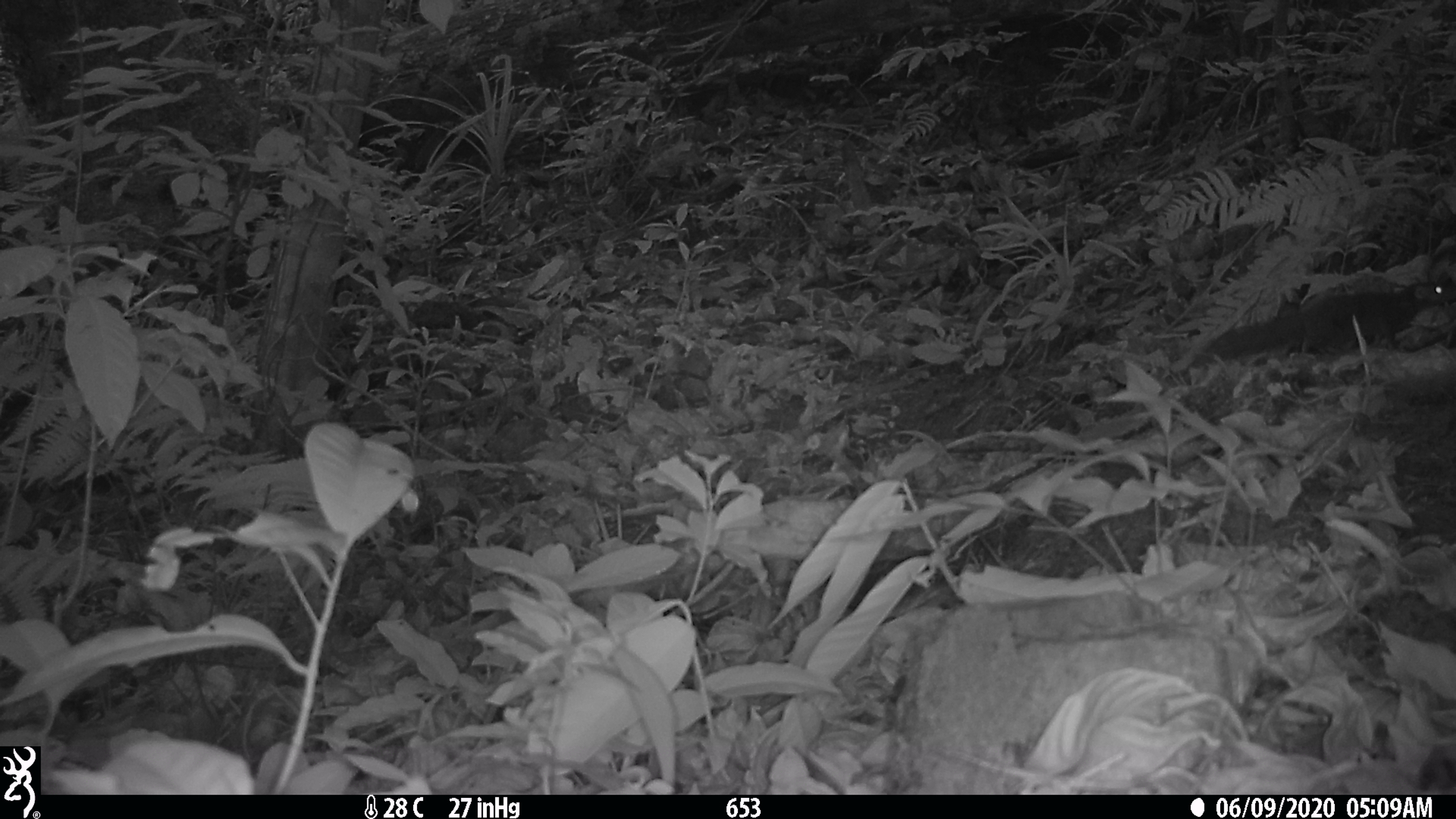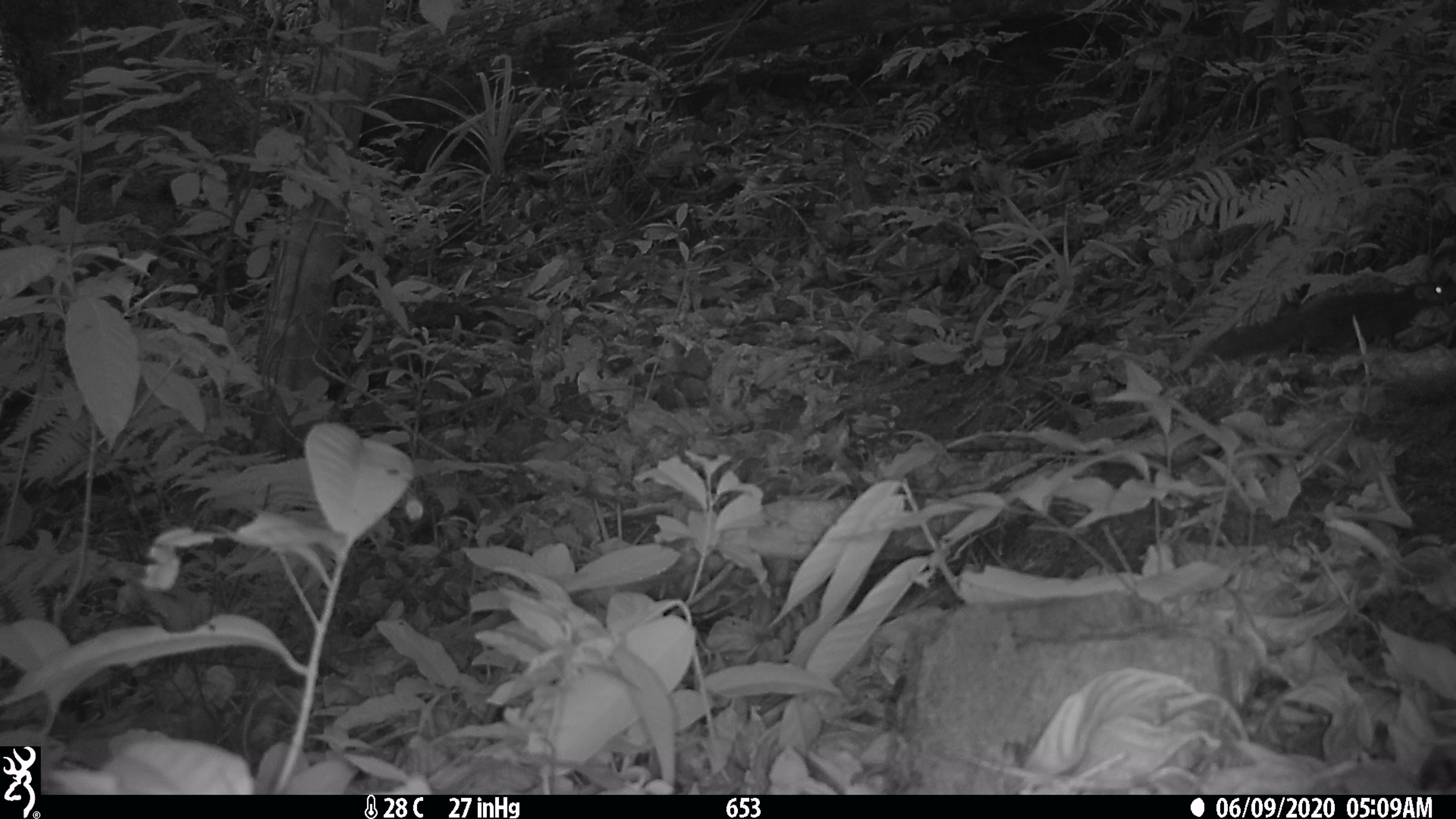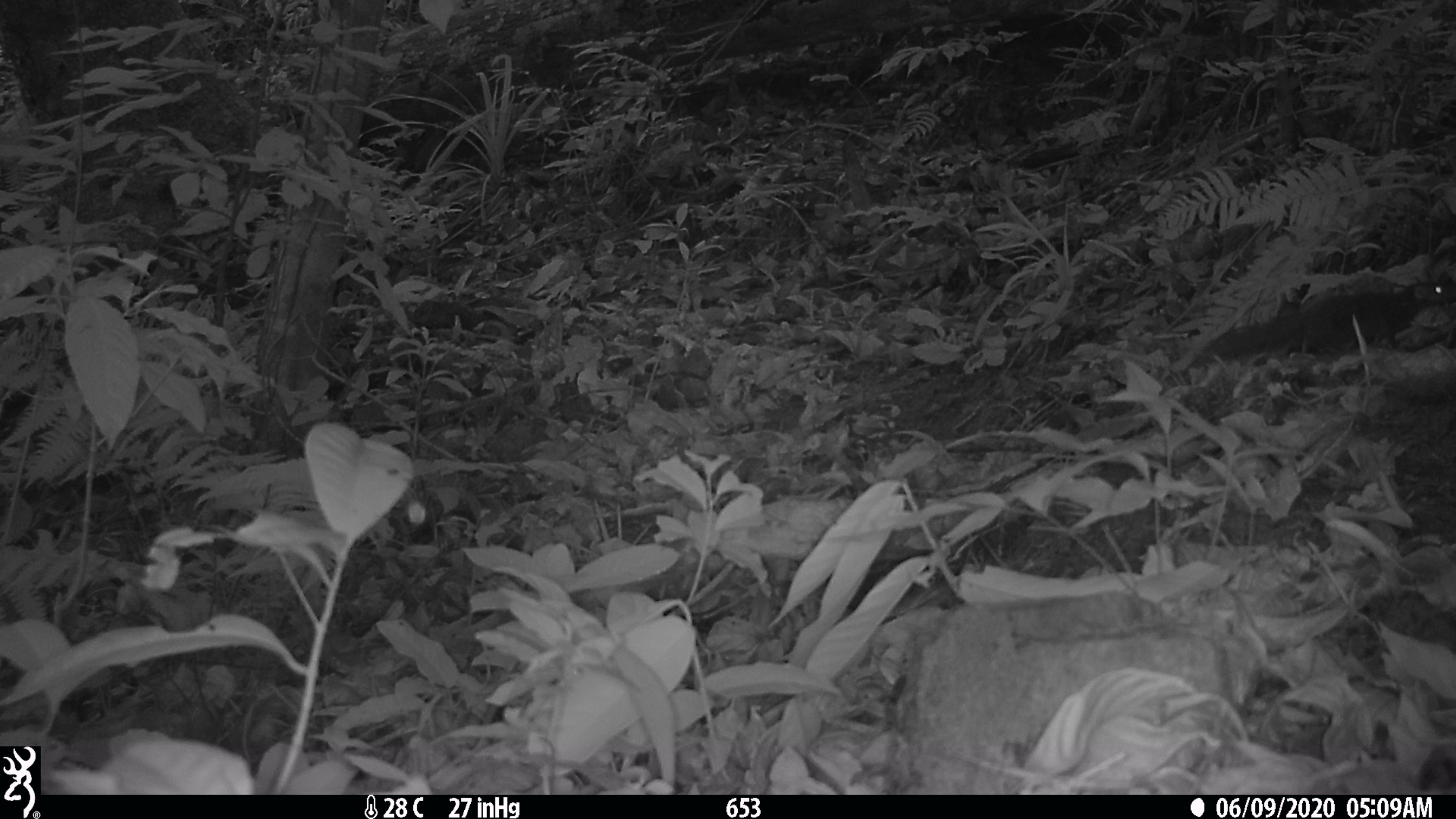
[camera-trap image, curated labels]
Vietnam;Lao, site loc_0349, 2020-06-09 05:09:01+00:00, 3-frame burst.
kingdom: Animalia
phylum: Chordata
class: Mammalia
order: Rodentia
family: Sciuridae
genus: Dremomys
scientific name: Dremomys rufigenis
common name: red-cheeked squirrel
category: red cheeked squirrel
Red cheeked squirrel (red-cheeked squirrel) (Dremomys rufigenis). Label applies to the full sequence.